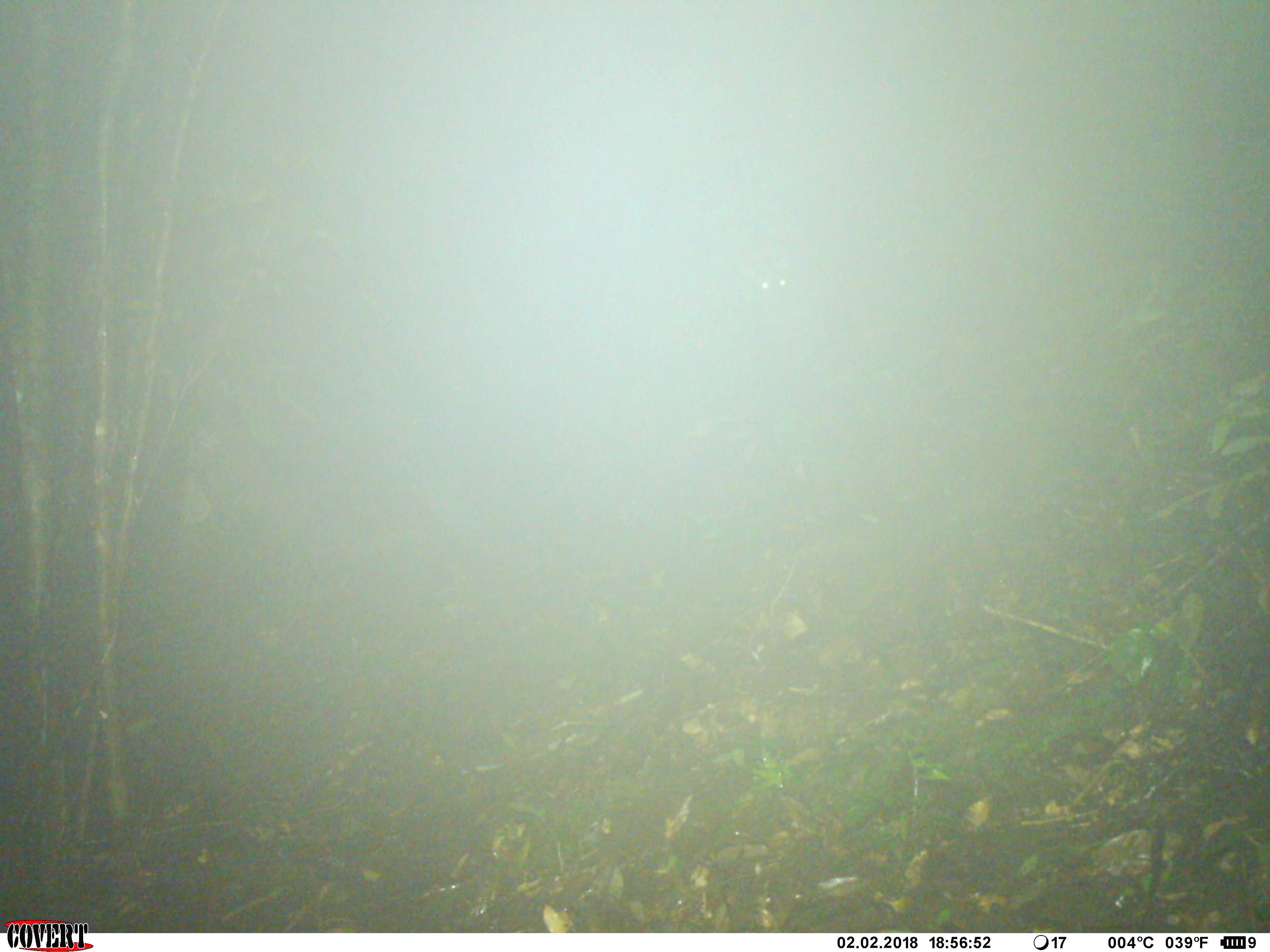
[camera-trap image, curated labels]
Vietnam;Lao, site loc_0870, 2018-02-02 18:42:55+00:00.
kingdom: Animalia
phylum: Chordata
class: Mammalia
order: Artiodactyla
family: Cervidae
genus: Muntiacus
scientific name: Muntiacus rooseveltorum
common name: roosevelt's muntjac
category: roosevelts muntjac group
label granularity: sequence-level